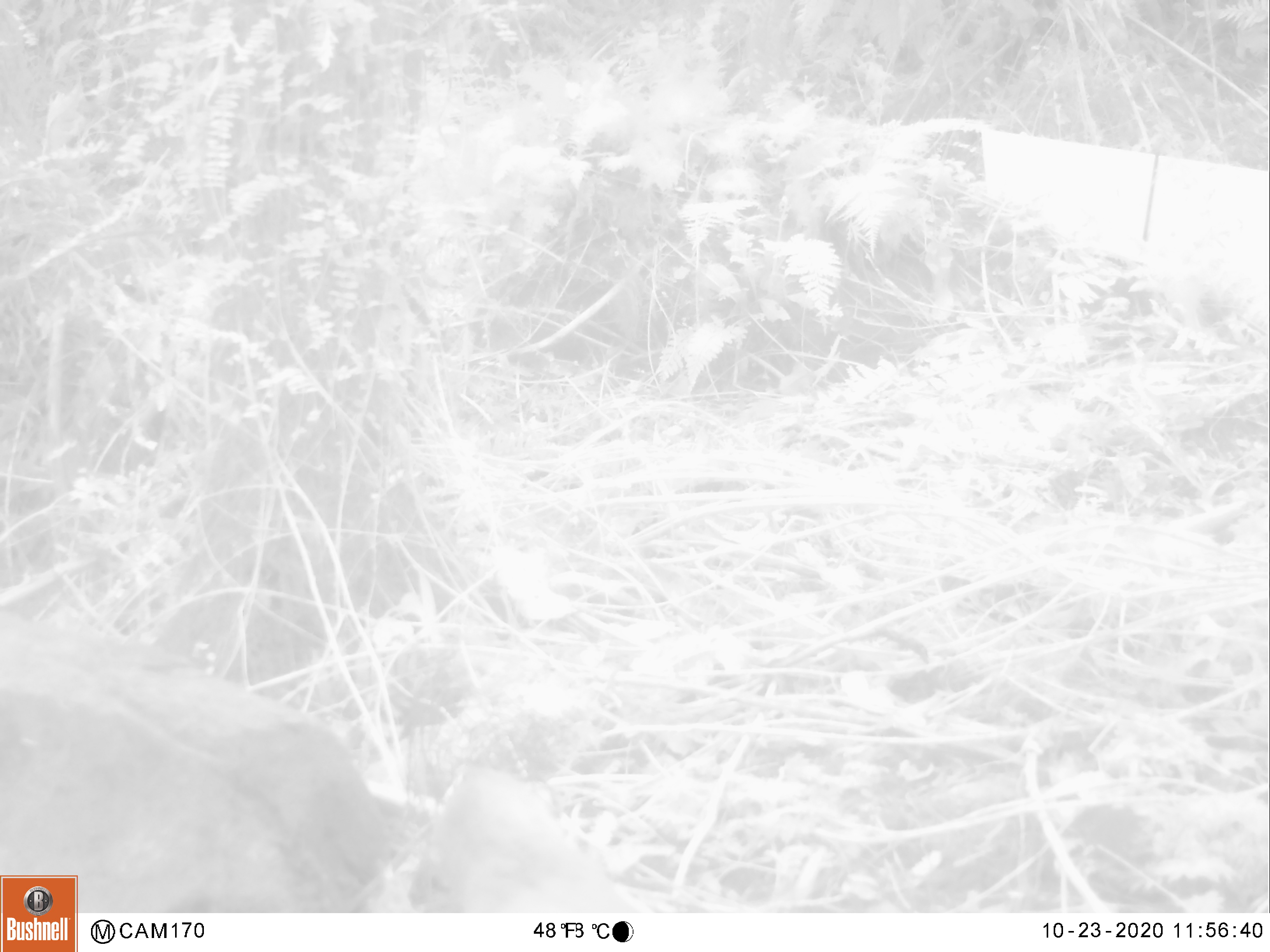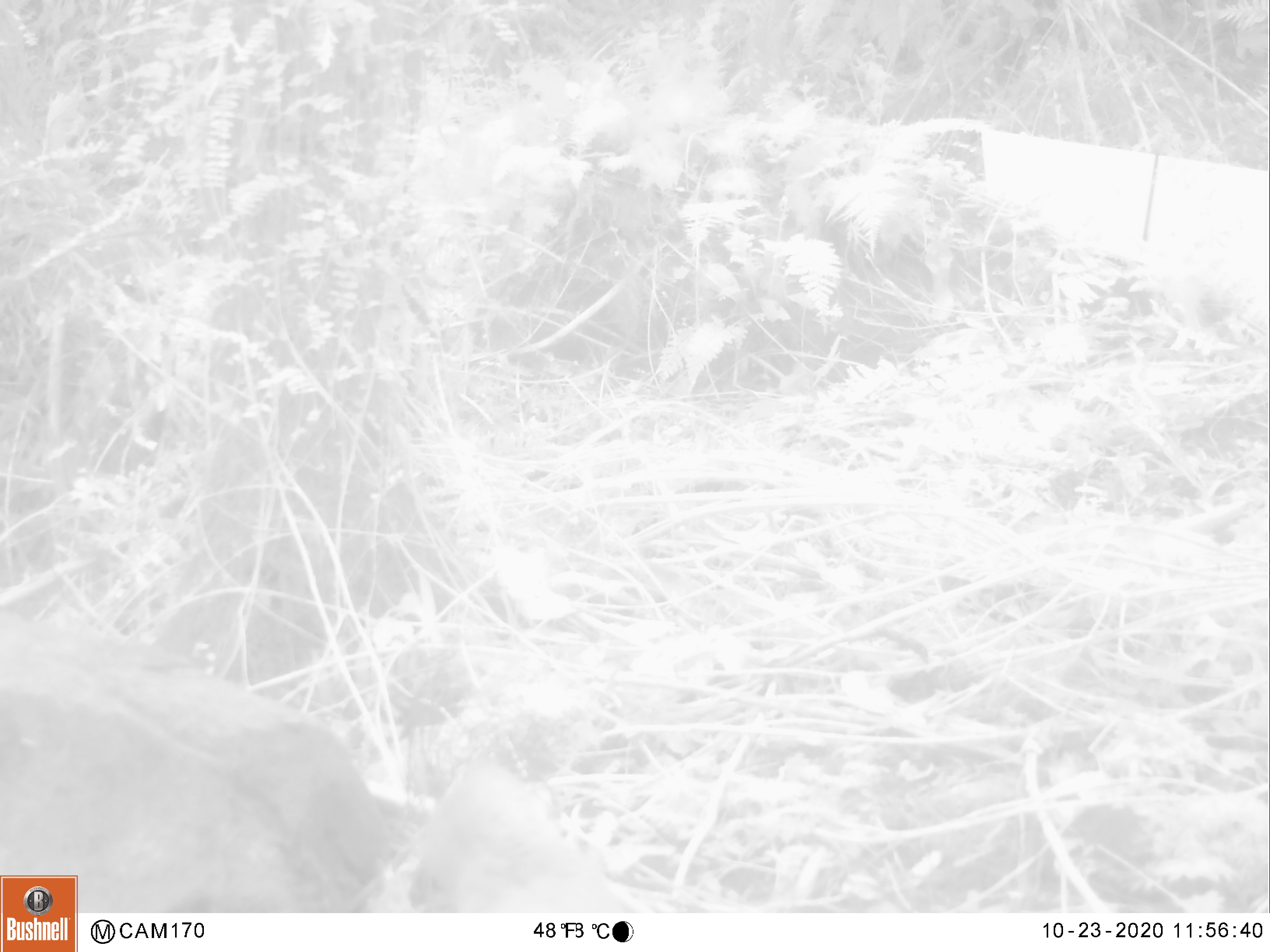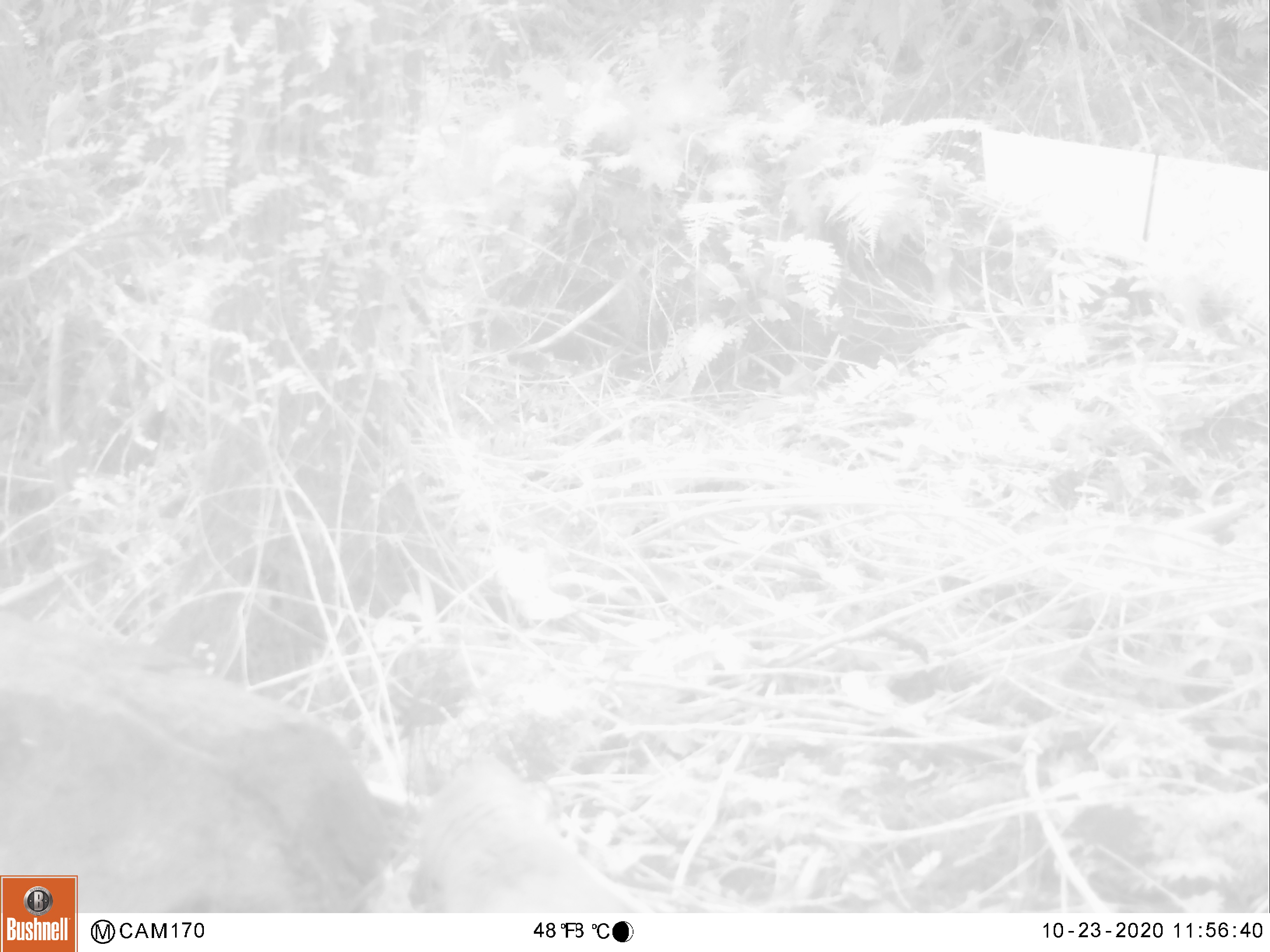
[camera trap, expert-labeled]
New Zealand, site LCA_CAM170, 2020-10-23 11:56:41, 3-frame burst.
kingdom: Animalia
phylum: Chordata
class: Mammalia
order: Carnivora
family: Mustelidae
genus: Mustela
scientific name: Mustela erminea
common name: stoat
Stoat (Mustela erminea).